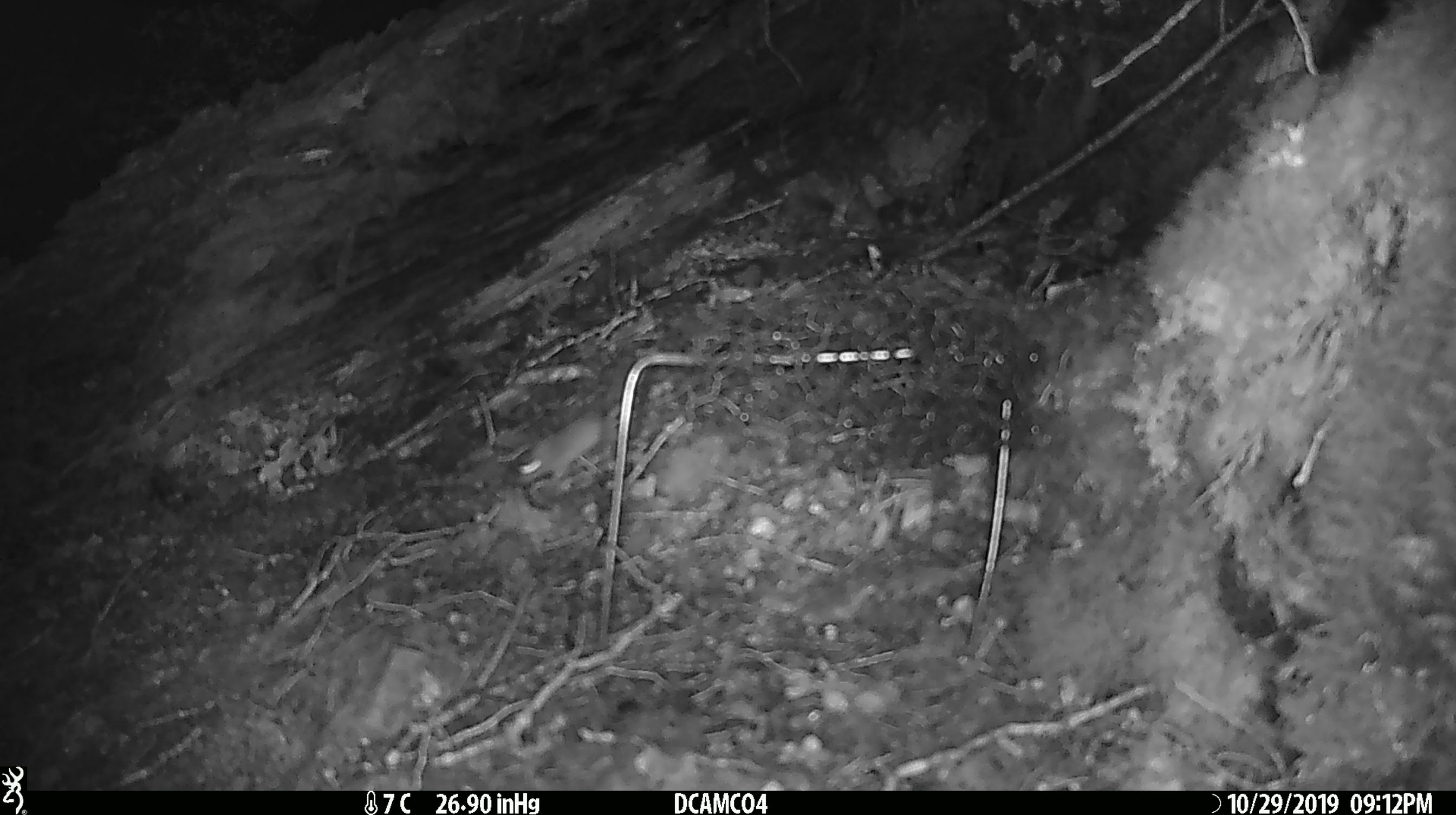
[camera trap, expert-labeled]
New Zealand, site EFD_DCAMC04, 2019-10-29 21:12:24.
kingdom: Animalia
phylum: Chordata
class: Mammalia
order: Rodentia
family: Muridae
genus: Mus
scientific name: Mus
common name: mouse